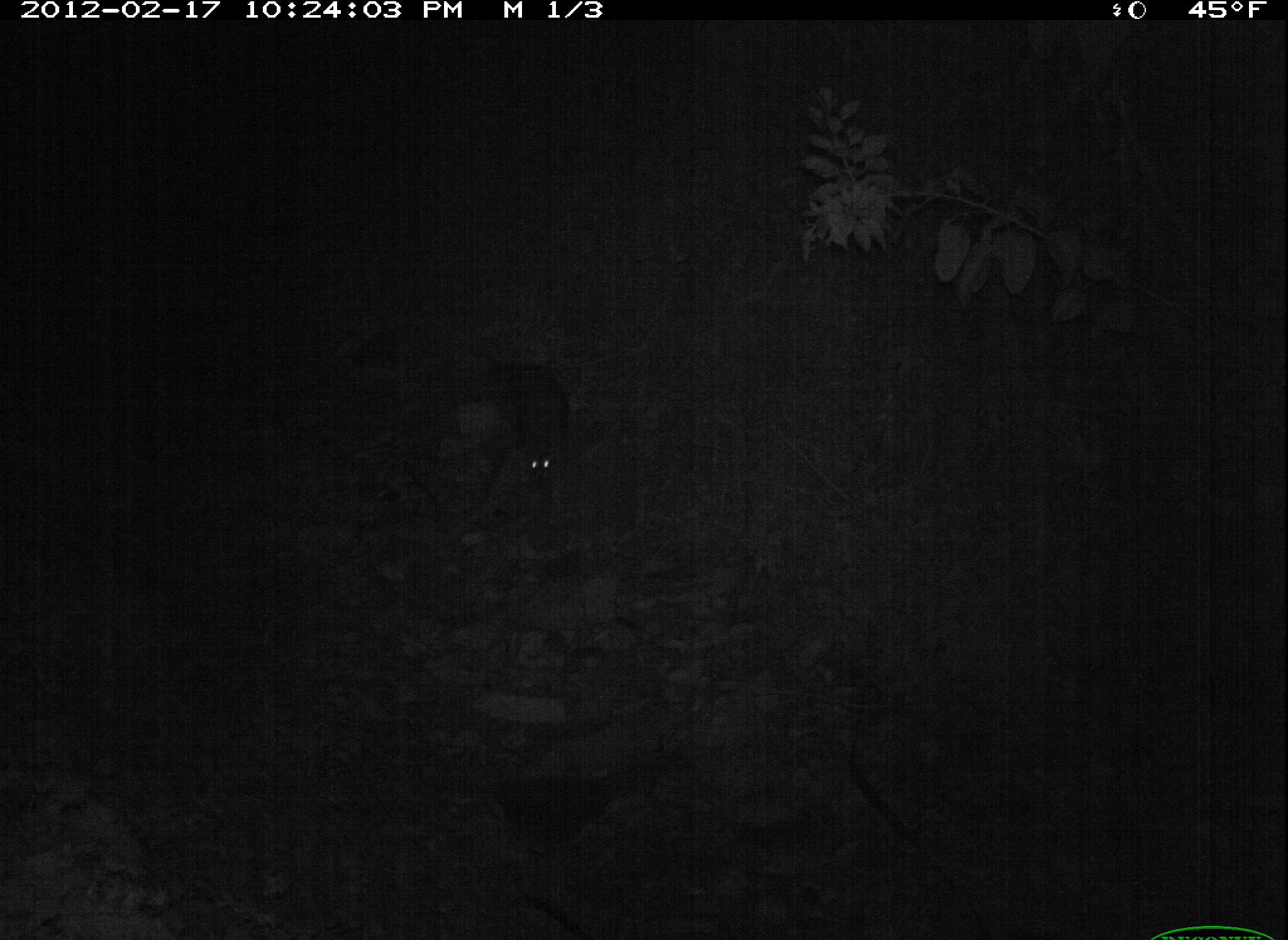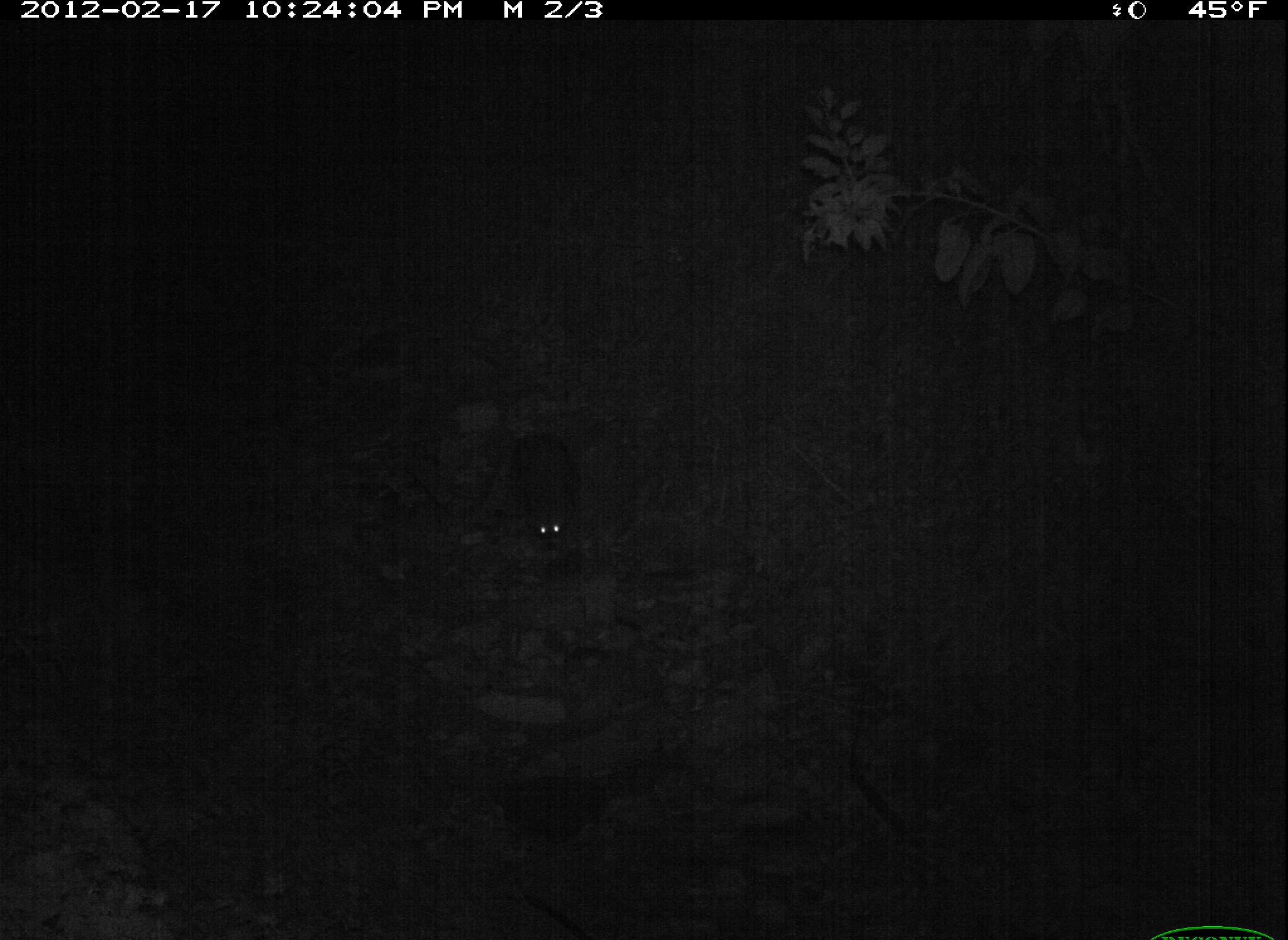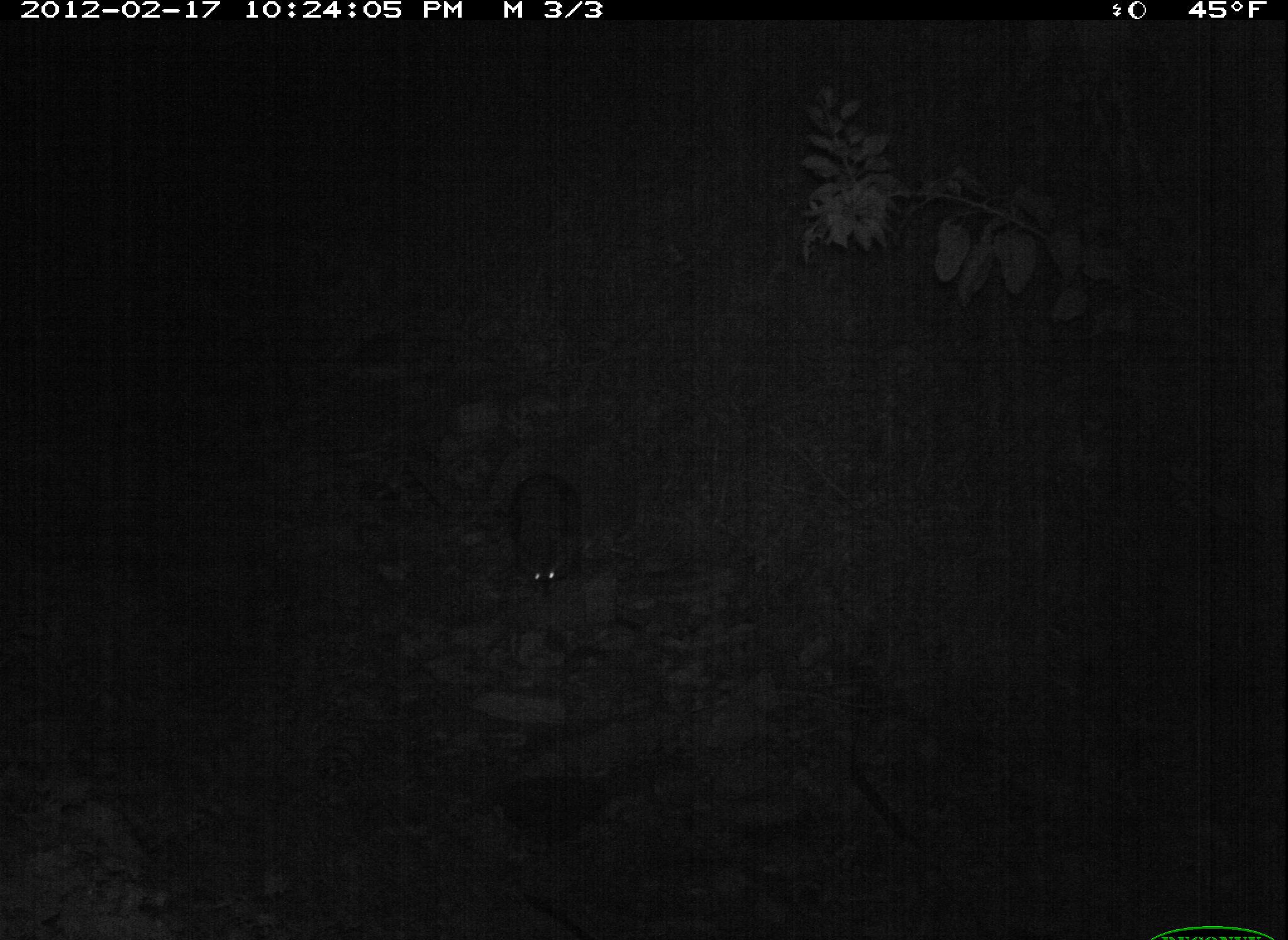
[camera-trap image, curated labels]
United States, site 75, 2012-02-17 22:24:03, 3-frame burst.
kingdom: Animalia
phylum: Chordata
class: Mammalia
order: Carnivora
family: Procyonidae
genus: Procyon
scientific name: Procyon lotor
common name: raccoon